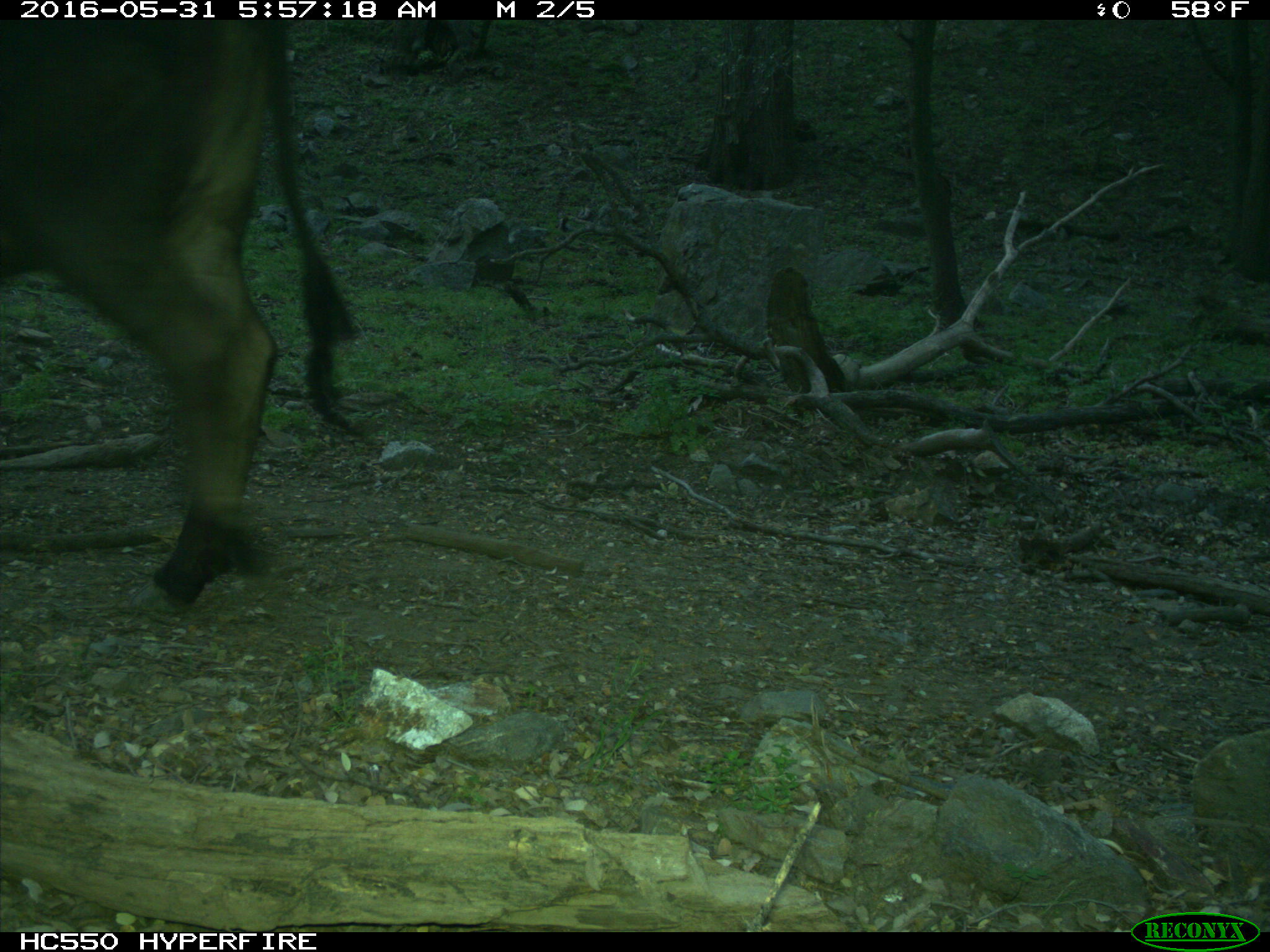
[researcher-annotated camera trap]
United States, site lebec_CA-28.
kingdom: Animalia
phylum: Chordata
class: Mammalia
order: Artiodactyla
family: Bovidae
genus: Bos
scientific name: Bos taurus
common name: domestic cow